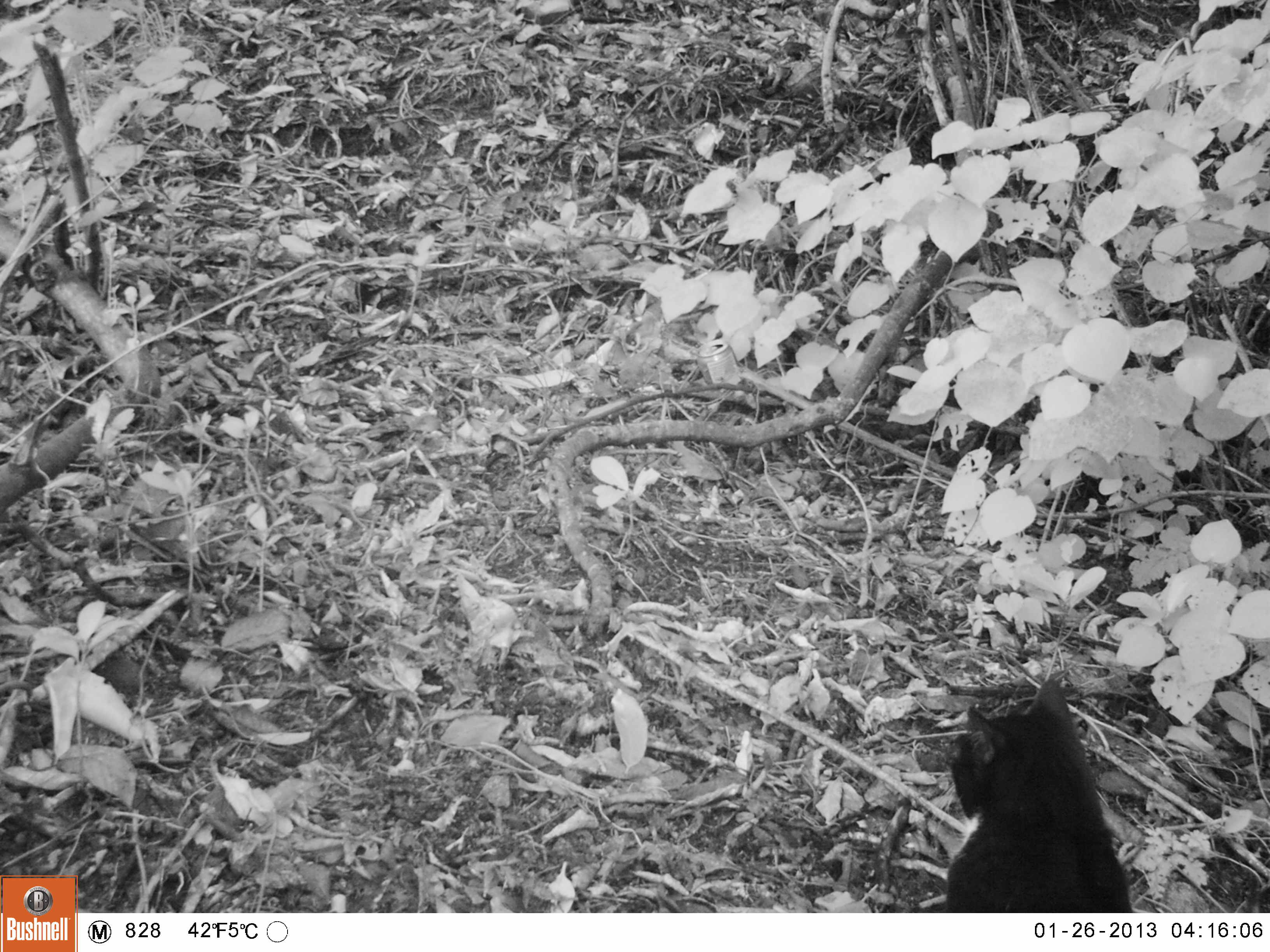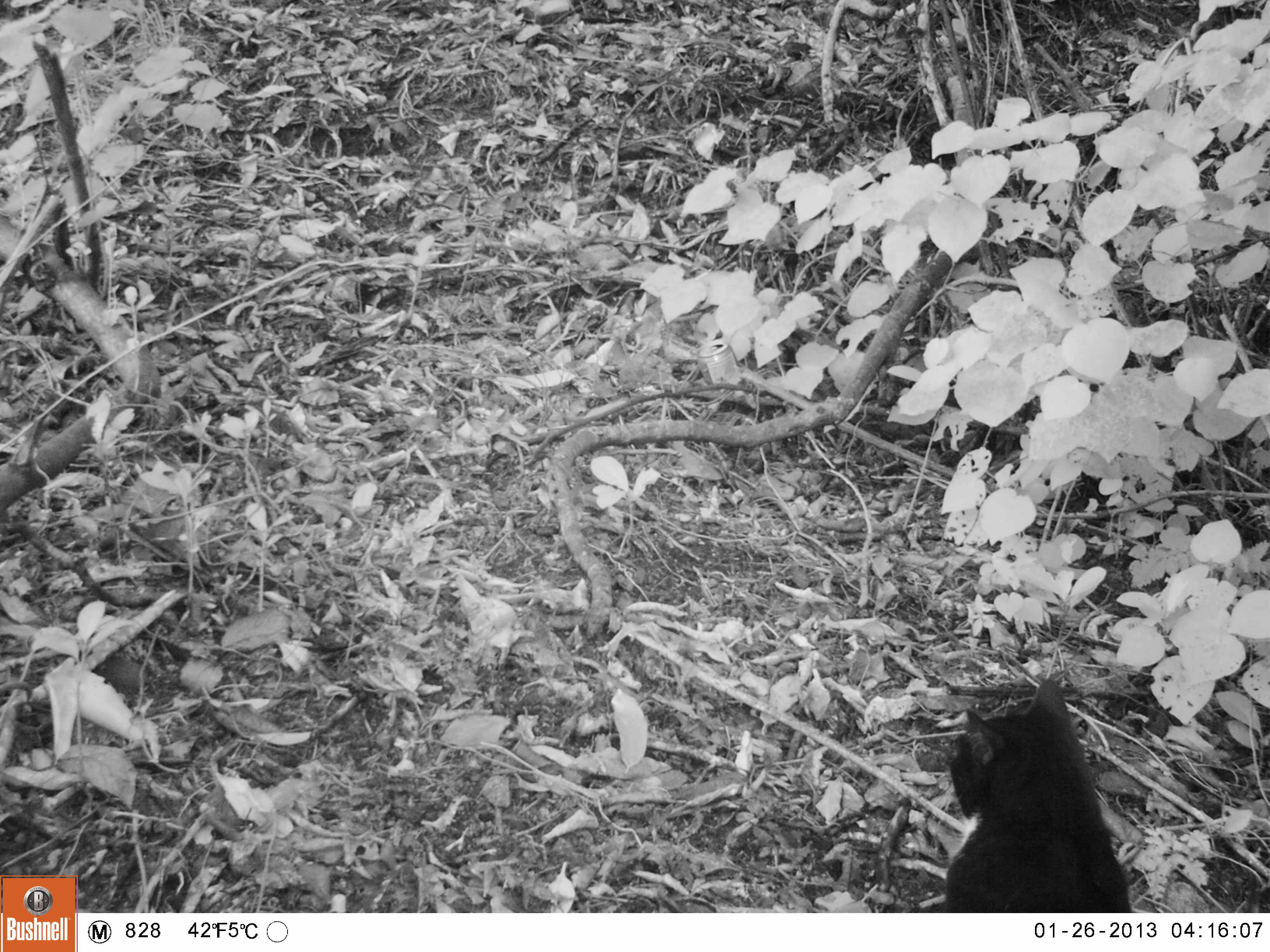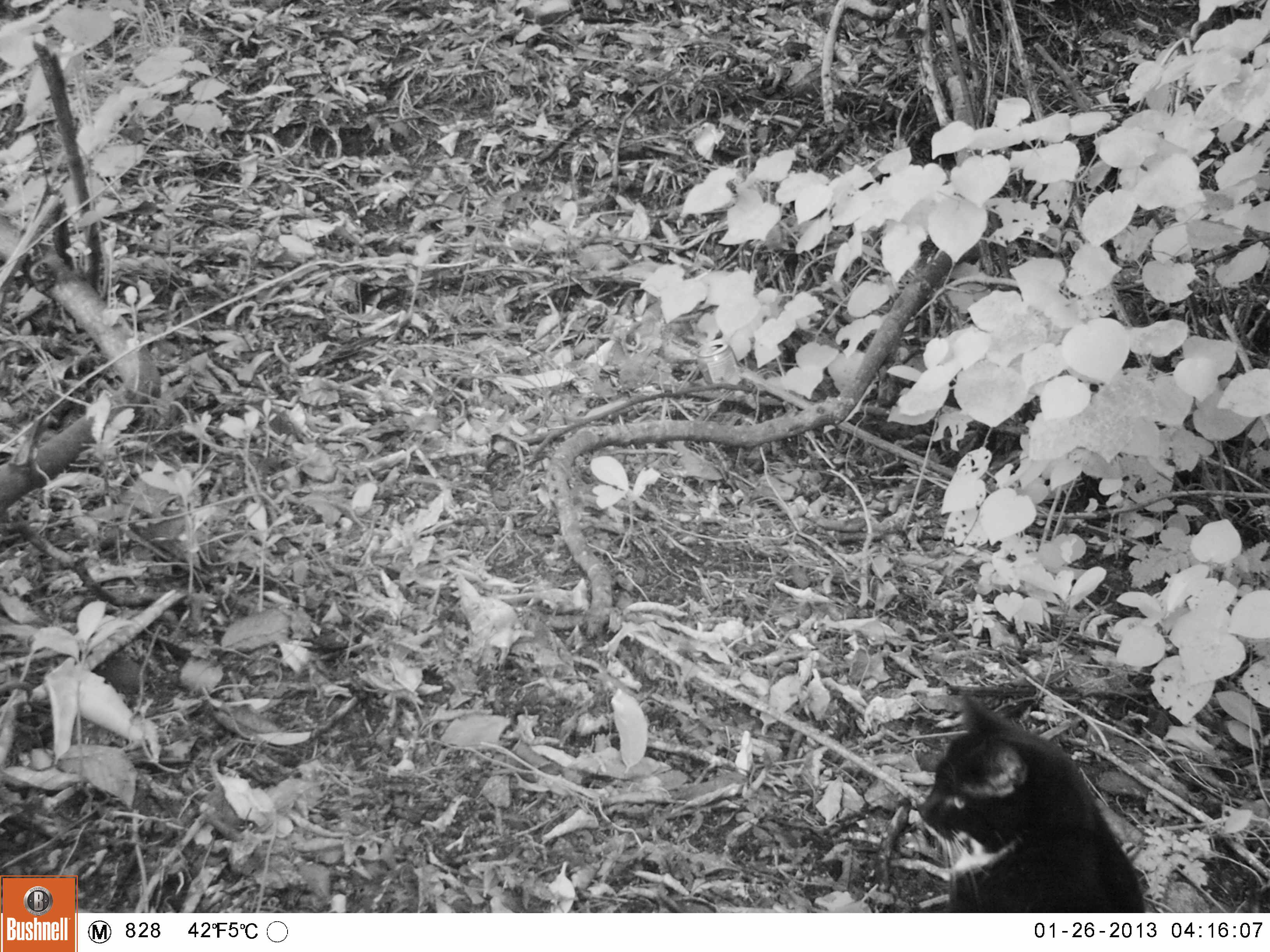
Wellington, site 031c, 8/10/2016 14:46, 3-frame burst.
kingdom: Animalia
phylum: Chordata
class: Mammalia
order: Carnivora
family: Felidae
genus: Felis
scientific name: Felis catus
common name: cat